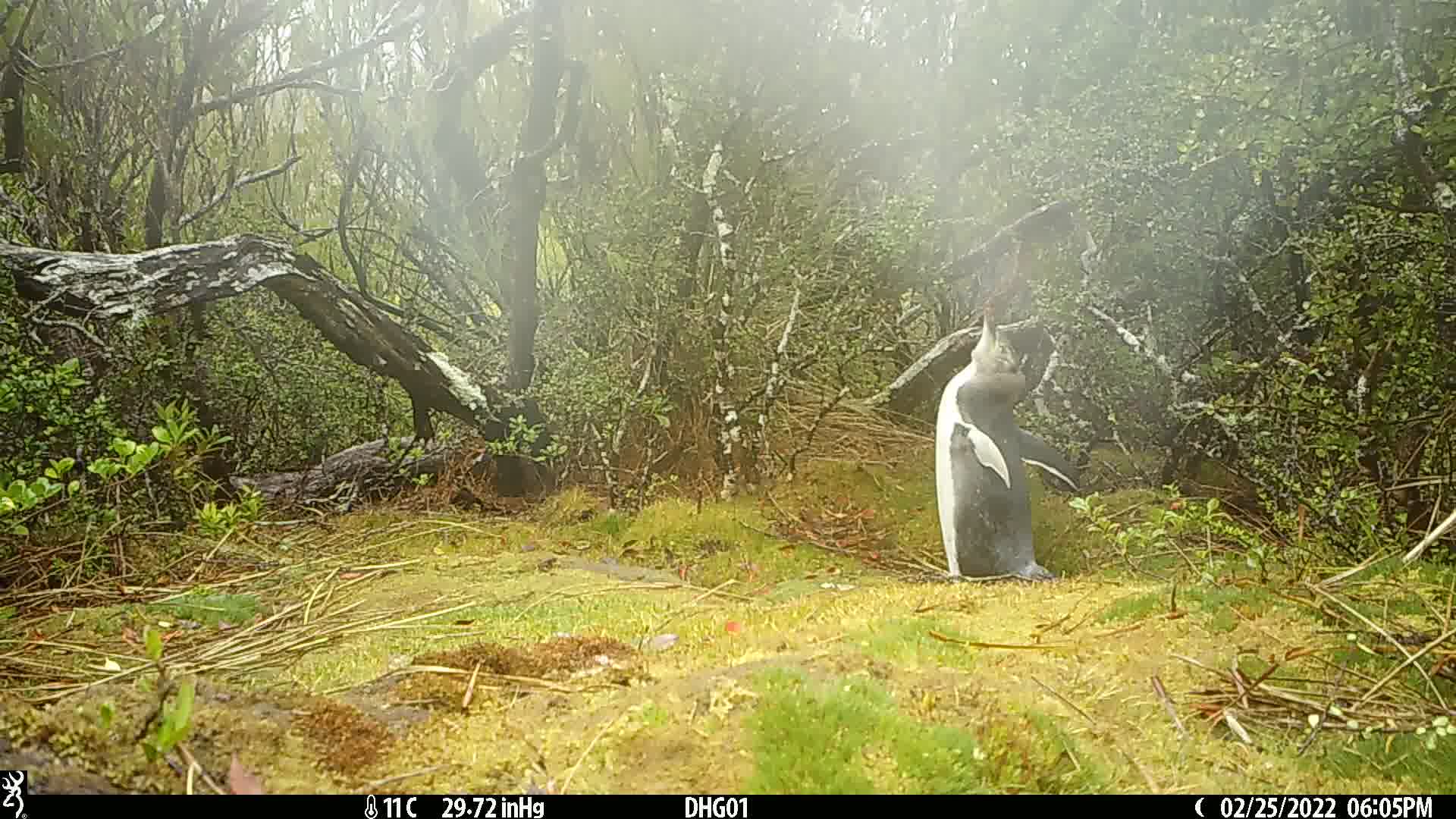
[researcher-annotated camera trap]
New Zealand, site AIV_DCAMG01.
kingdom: Animalia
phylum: Chordata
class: Aves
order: Sphenisciformes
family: Spheniscidae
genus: Megadyptes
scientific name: Megadyptes antipodes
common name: yellow-eyed penguin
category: yellow eyed penguin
Yellow eyed penguin (yellow-eyed penguin) (Megadyptes antipodes).